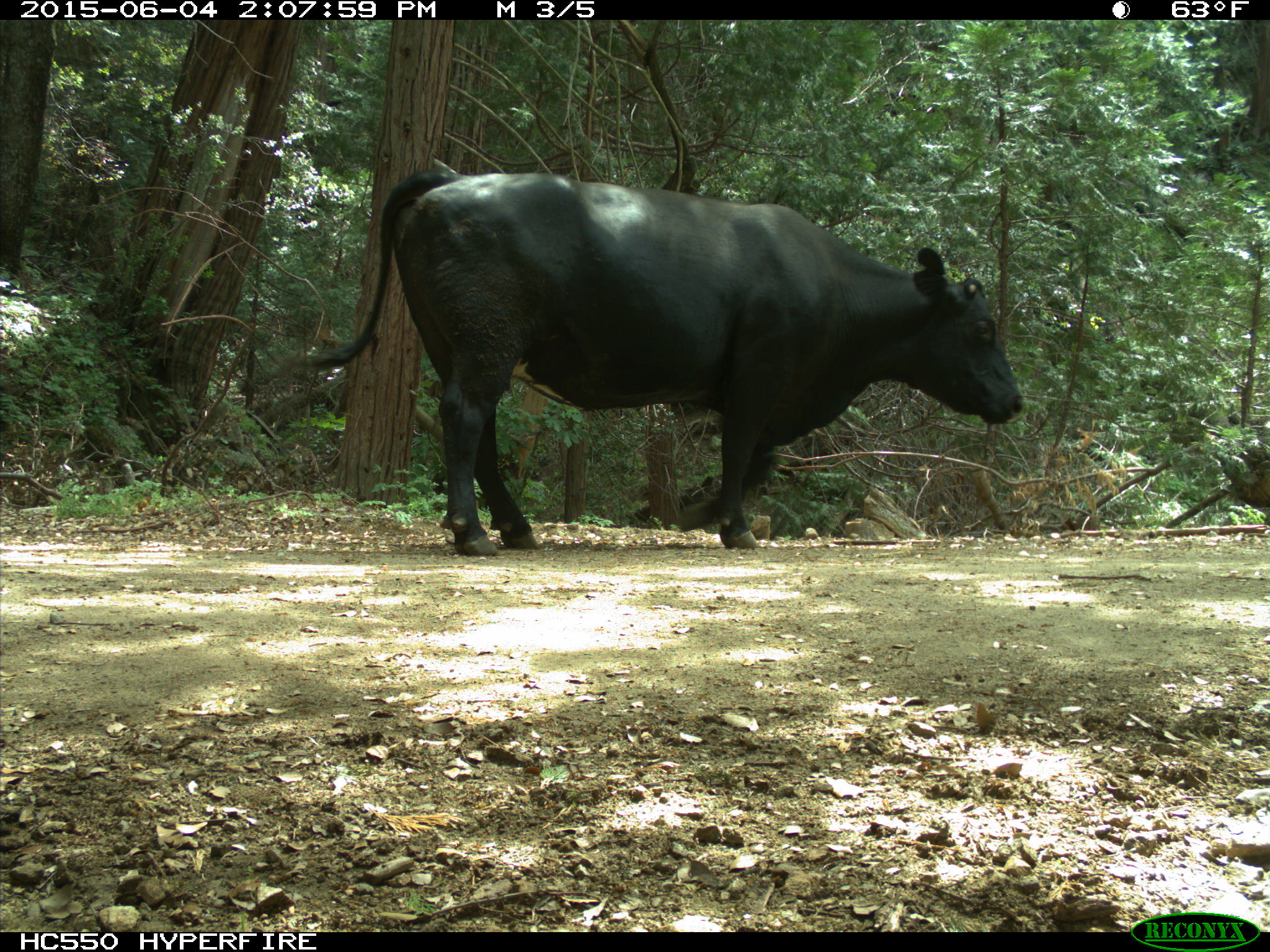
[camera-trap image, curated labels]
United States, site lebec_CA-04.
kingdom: Animalia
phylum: Chordata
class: Mammalia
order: Artiodactyla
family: Bovidae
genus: Bos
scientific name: Bos taurus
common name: domestic cow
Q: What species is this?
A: Bos taurus (domestic cow).